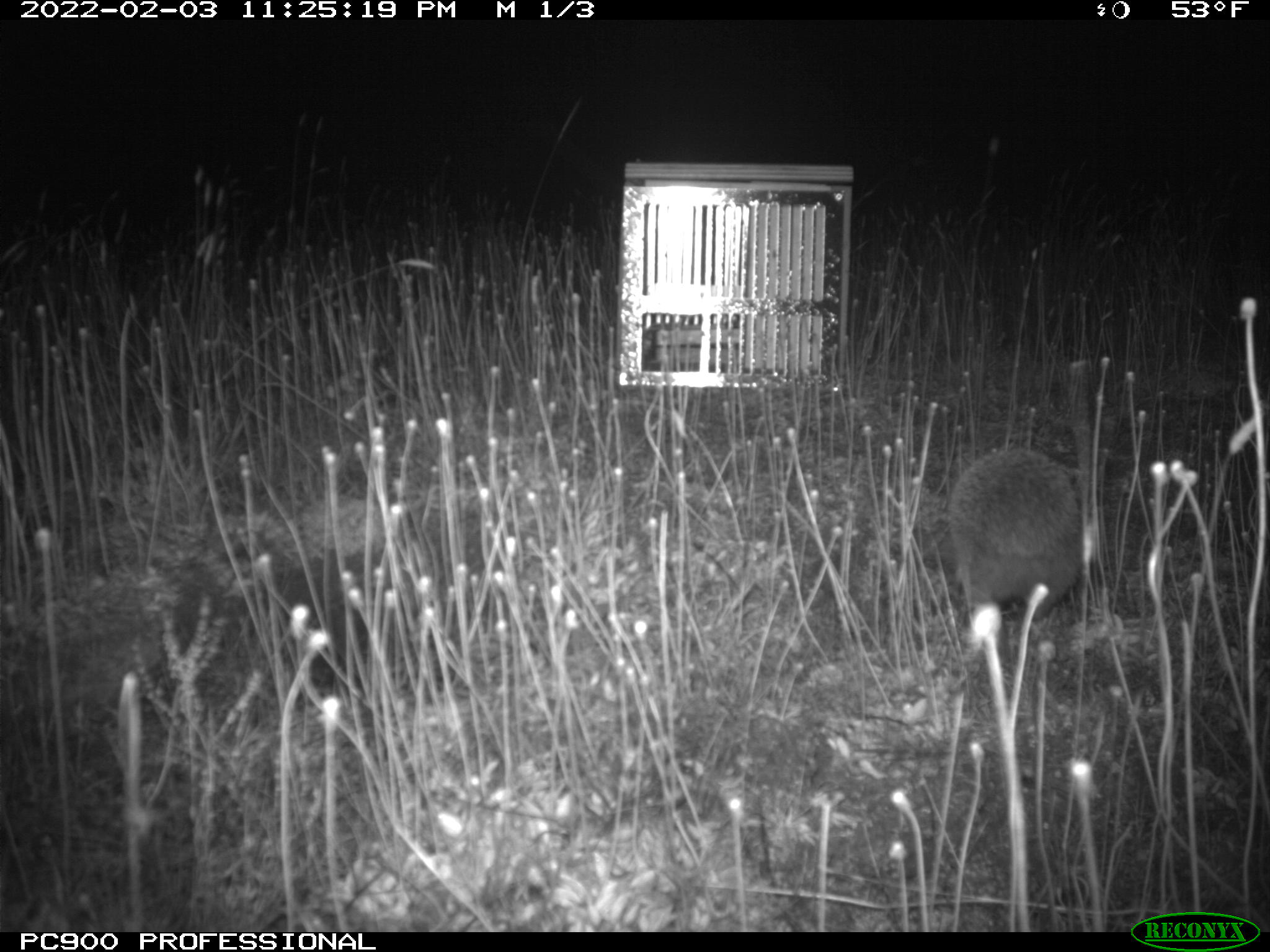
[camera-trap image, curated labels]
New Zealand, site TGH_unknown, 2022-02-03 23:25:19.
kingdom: Animalia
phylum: Chordata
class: Mammalia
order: Eulipotyphla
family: Erinaceidae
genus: Erinaceus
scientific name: Erinaceus europaeus europaeus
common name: european hedgehog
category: hedgehog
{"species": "hedgehog (european hedgehog) (Erinaceus europaeus europaeus)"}